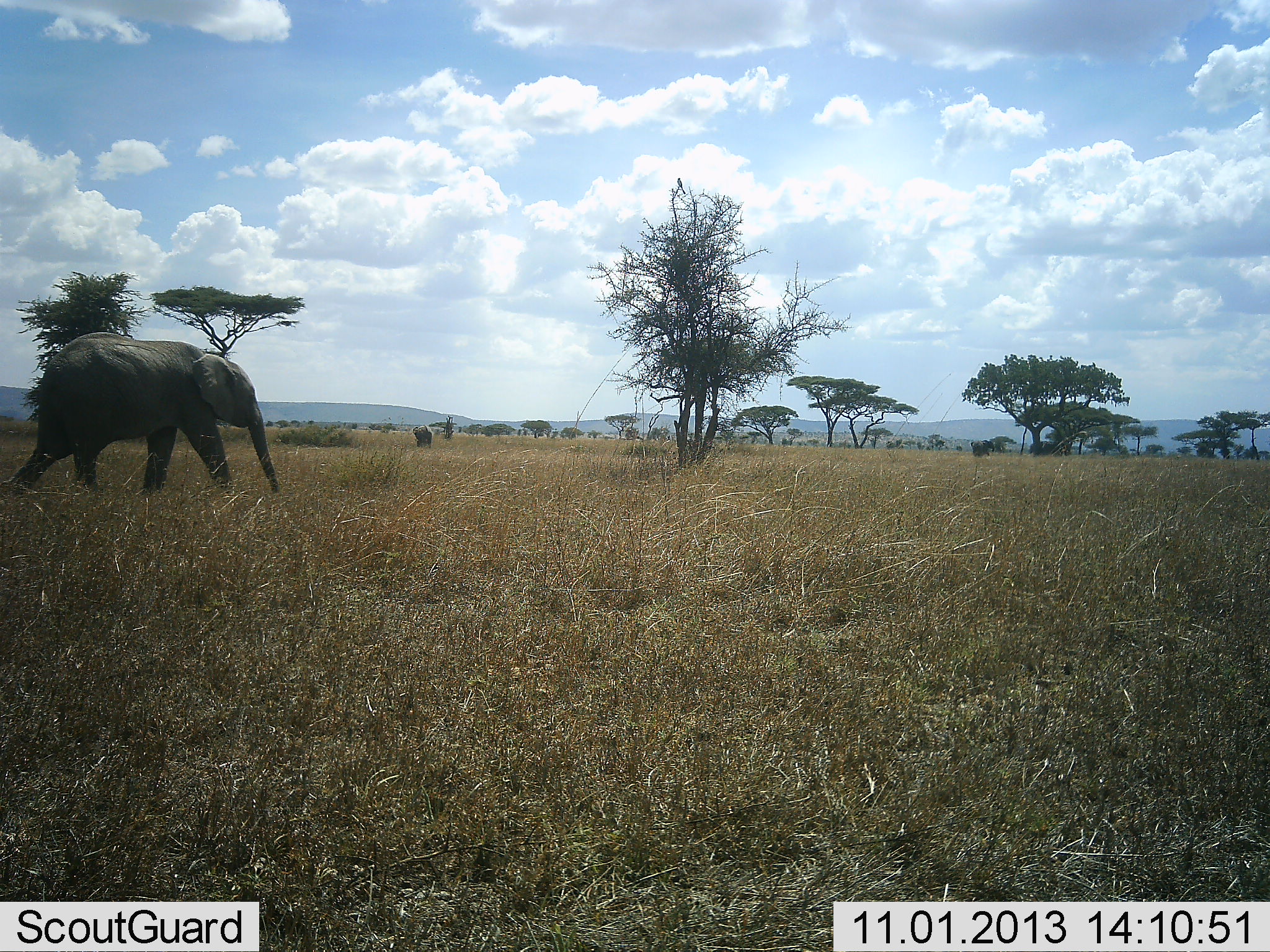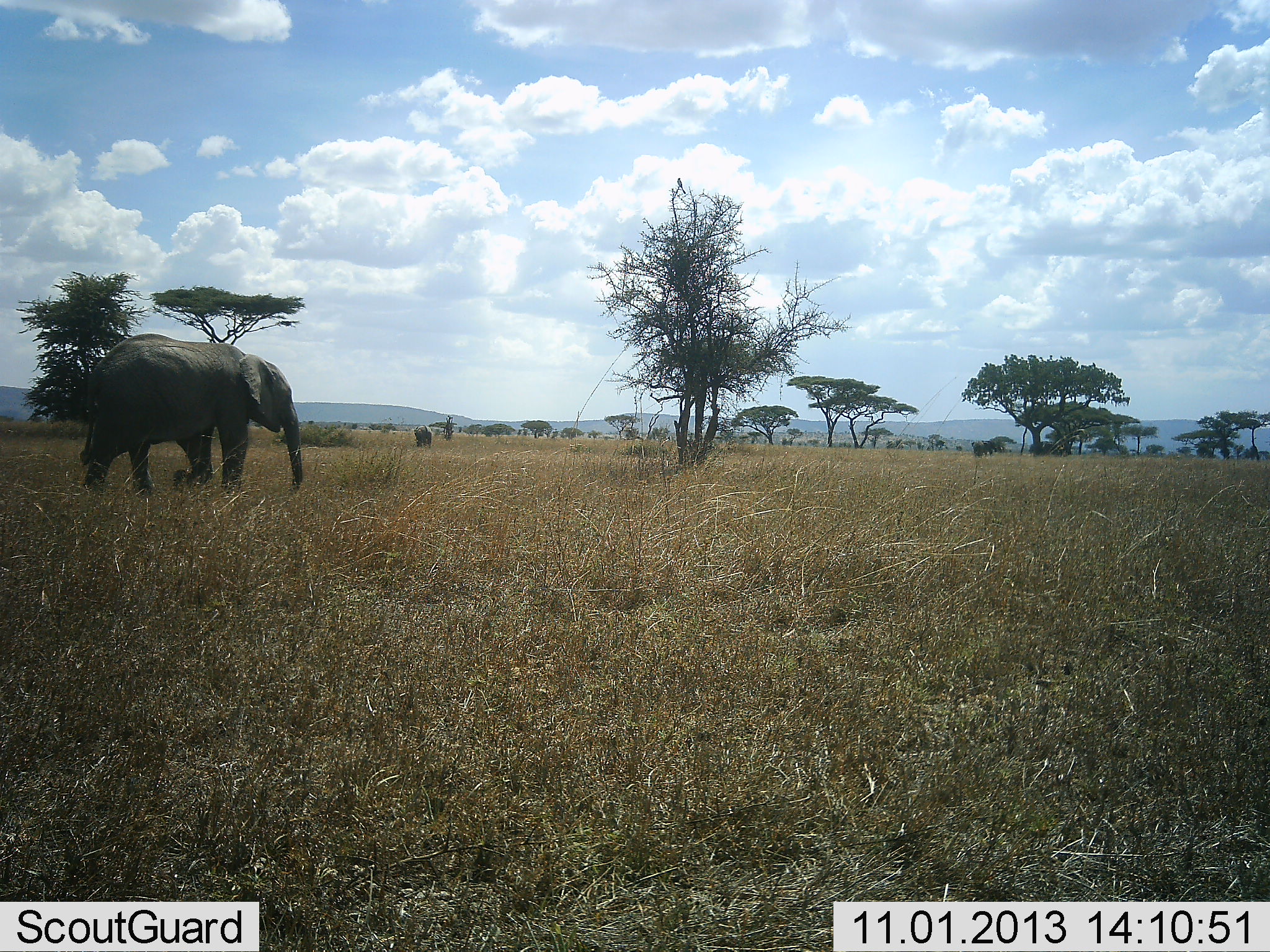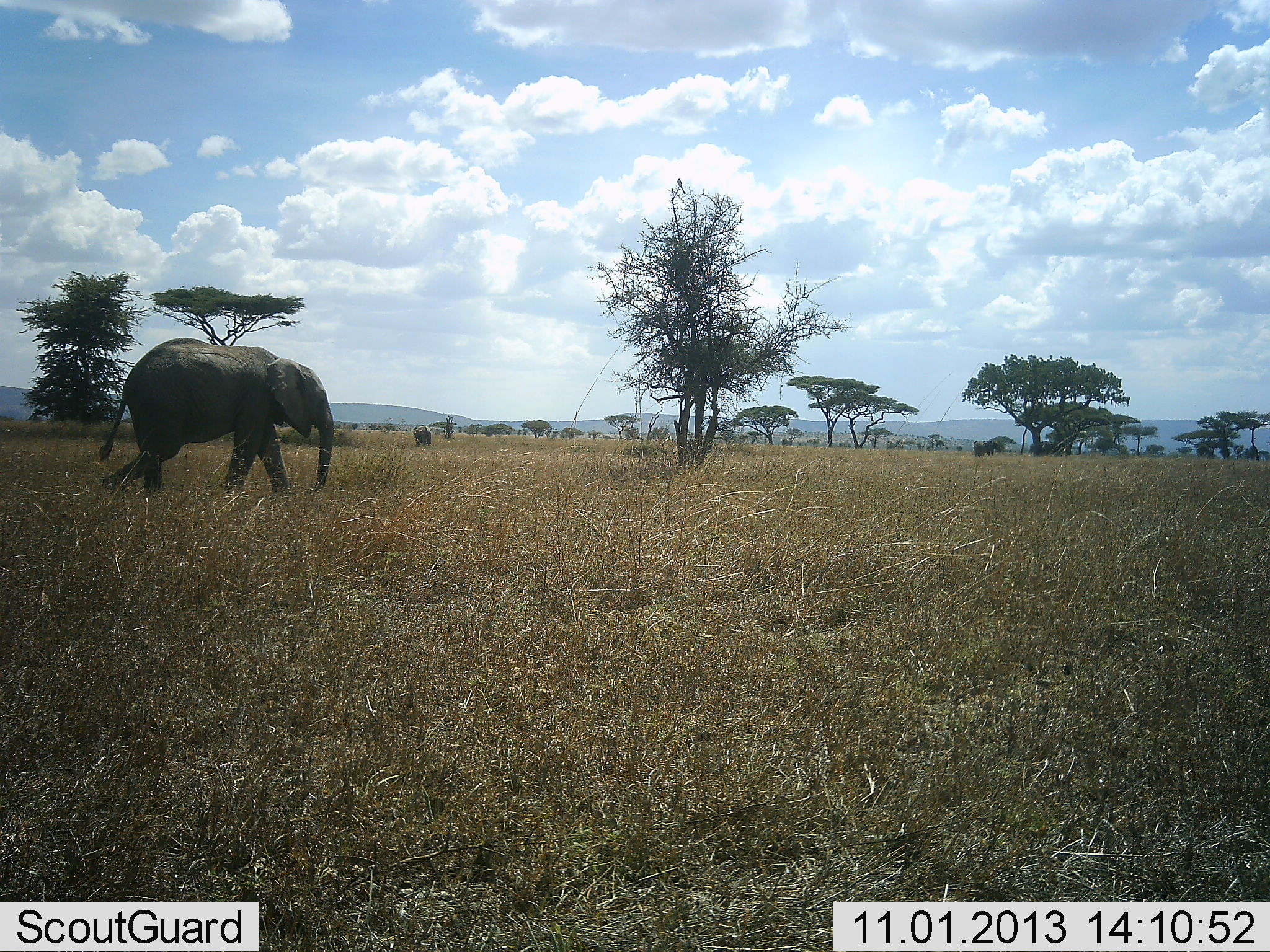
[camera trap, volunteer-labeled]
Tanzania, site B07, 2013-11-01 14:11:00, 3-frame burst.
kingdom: Animalia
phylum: Chordata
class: Mammalia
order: Proboscidea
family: Elephantidae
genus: Loxodonta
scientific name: Loxodonta africana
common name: african bush elephant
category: elephant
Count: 2.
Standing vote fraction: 20%.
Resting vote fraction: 0%.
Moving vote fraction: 90%.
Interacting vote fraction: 0%.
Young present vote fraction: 0%.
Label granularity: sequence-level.